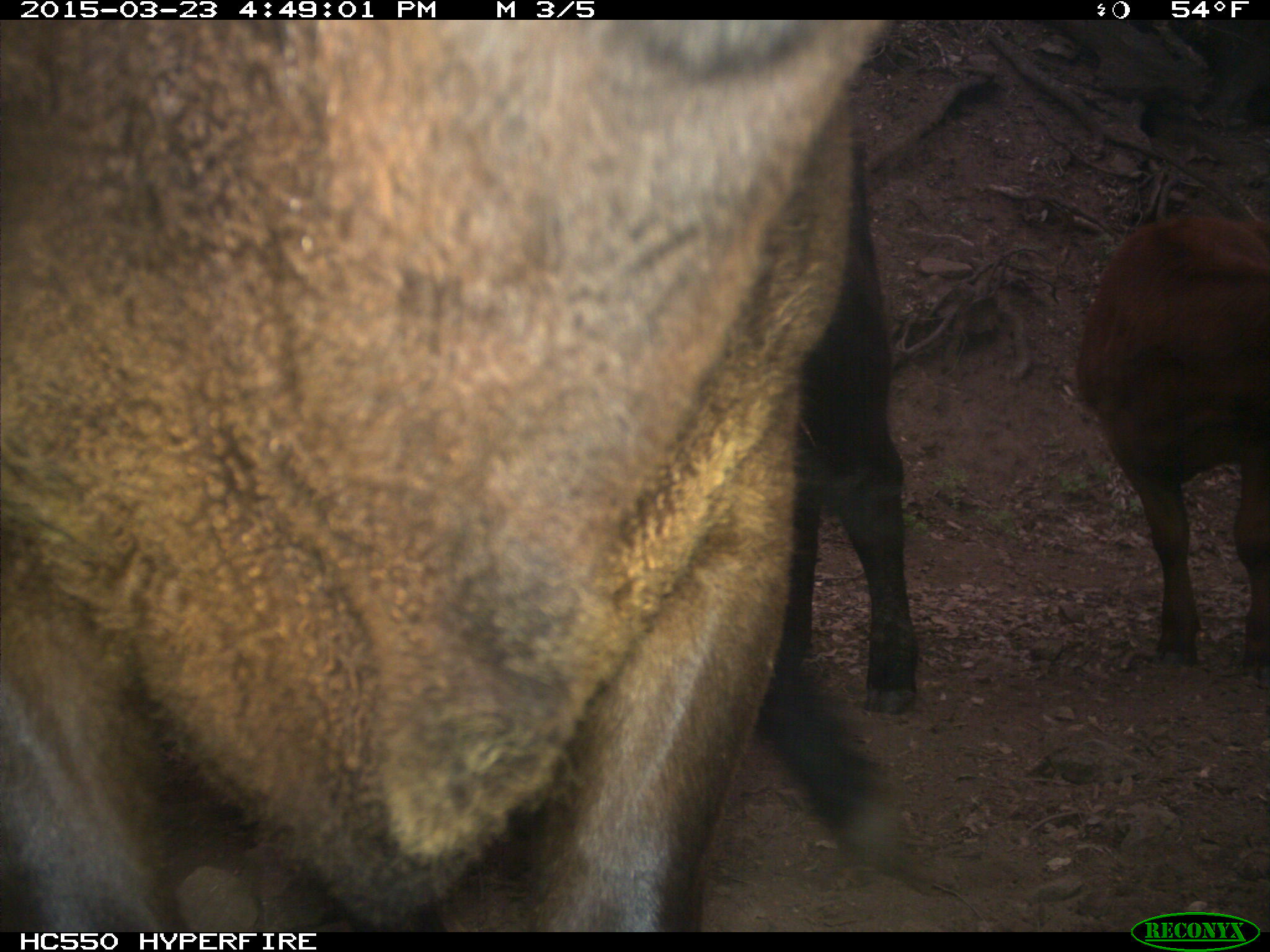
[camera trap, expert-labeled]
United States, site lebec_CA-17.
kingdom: Animalia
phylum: Chordata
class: Mammalia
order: Artiodactyla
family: Bovidae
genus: Bos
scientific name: Bos taurus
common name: domestic cow